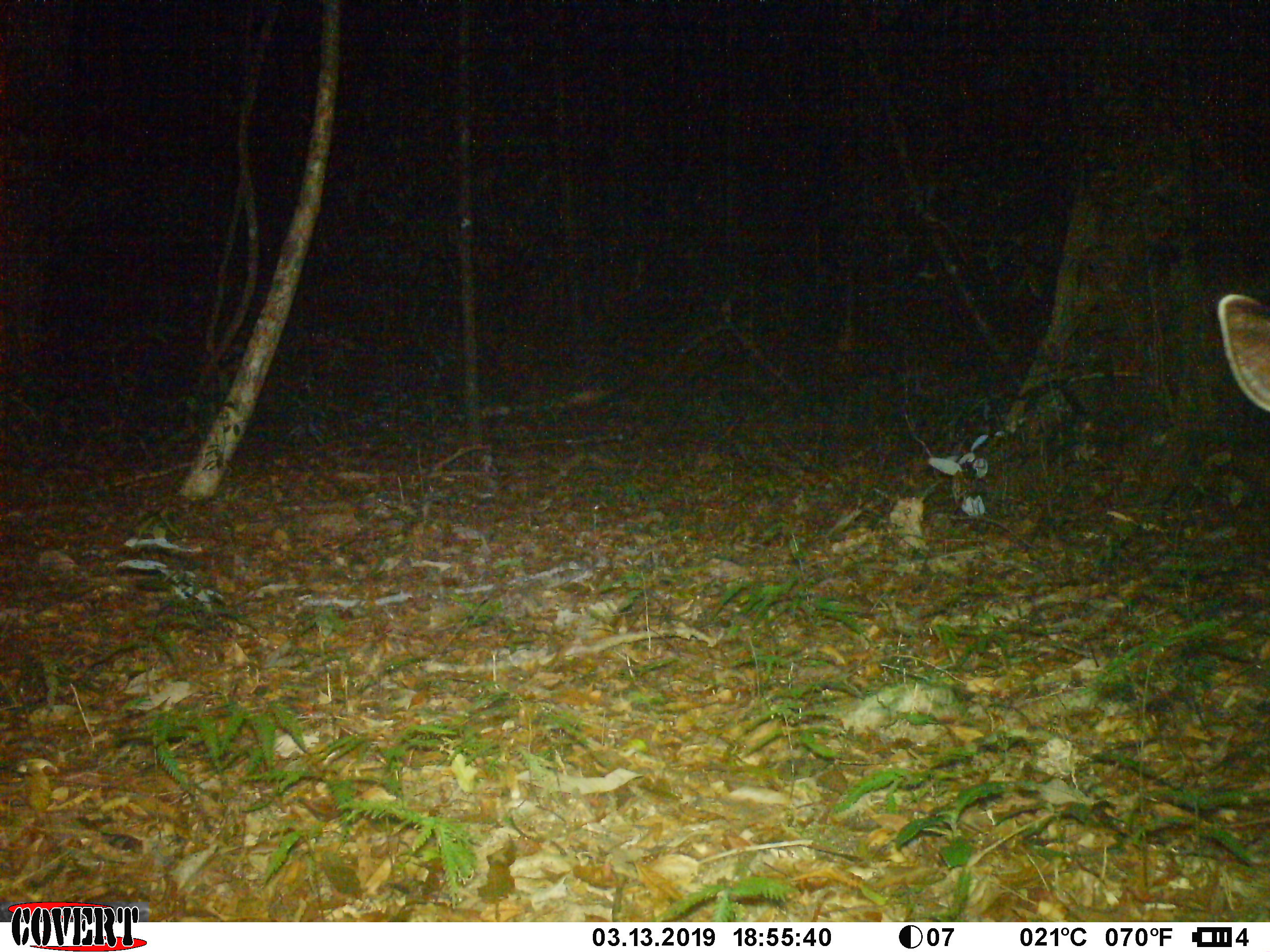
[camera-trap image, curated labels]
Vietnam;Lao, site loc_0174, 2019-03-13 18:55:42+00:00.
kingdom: Animalia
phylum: Chordata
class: Mammalia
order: Artiodactyla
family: Cervidae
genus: Rusa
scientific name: Rusa unicolor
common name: sambar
Sambar (Rusa unicolor). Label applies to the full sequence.